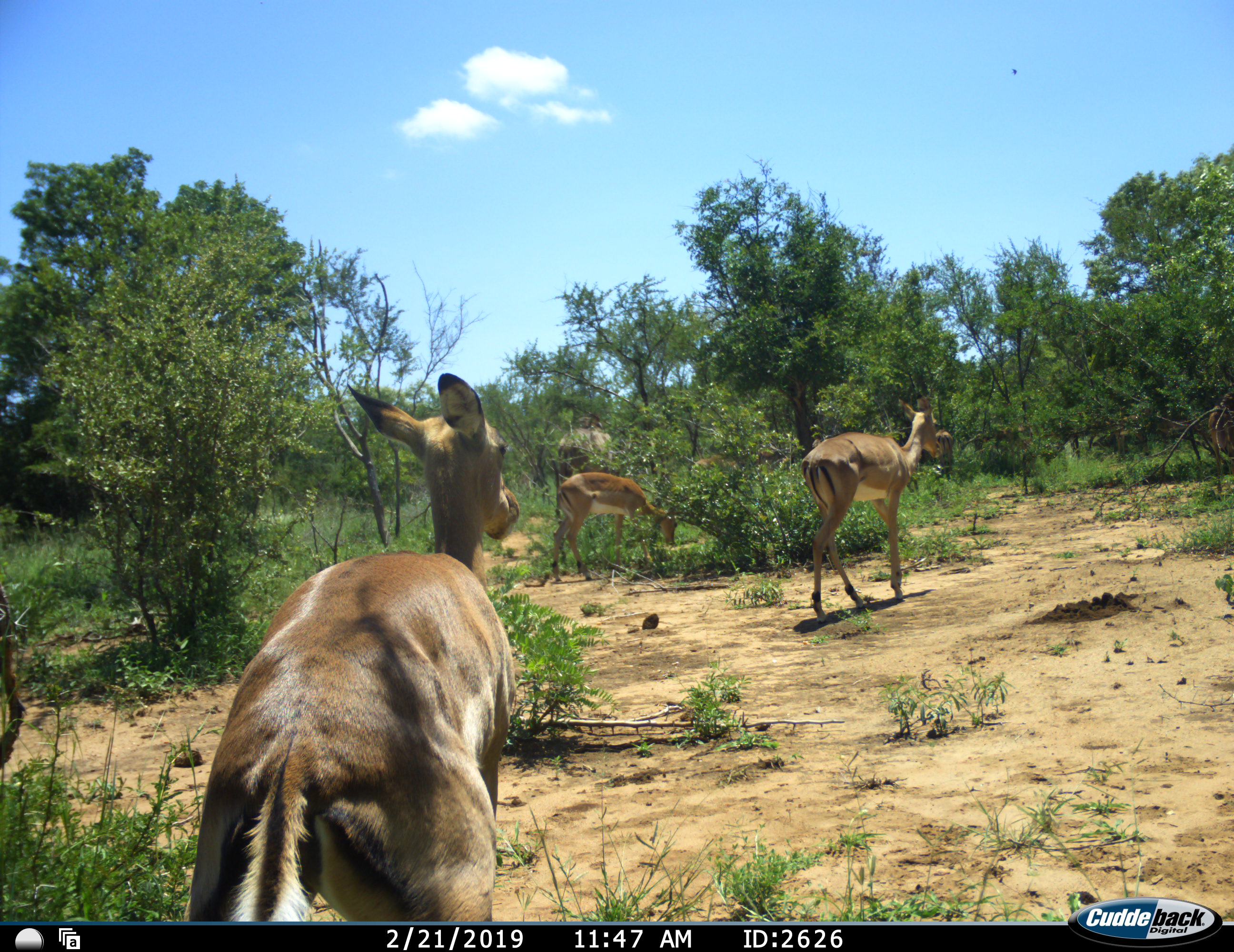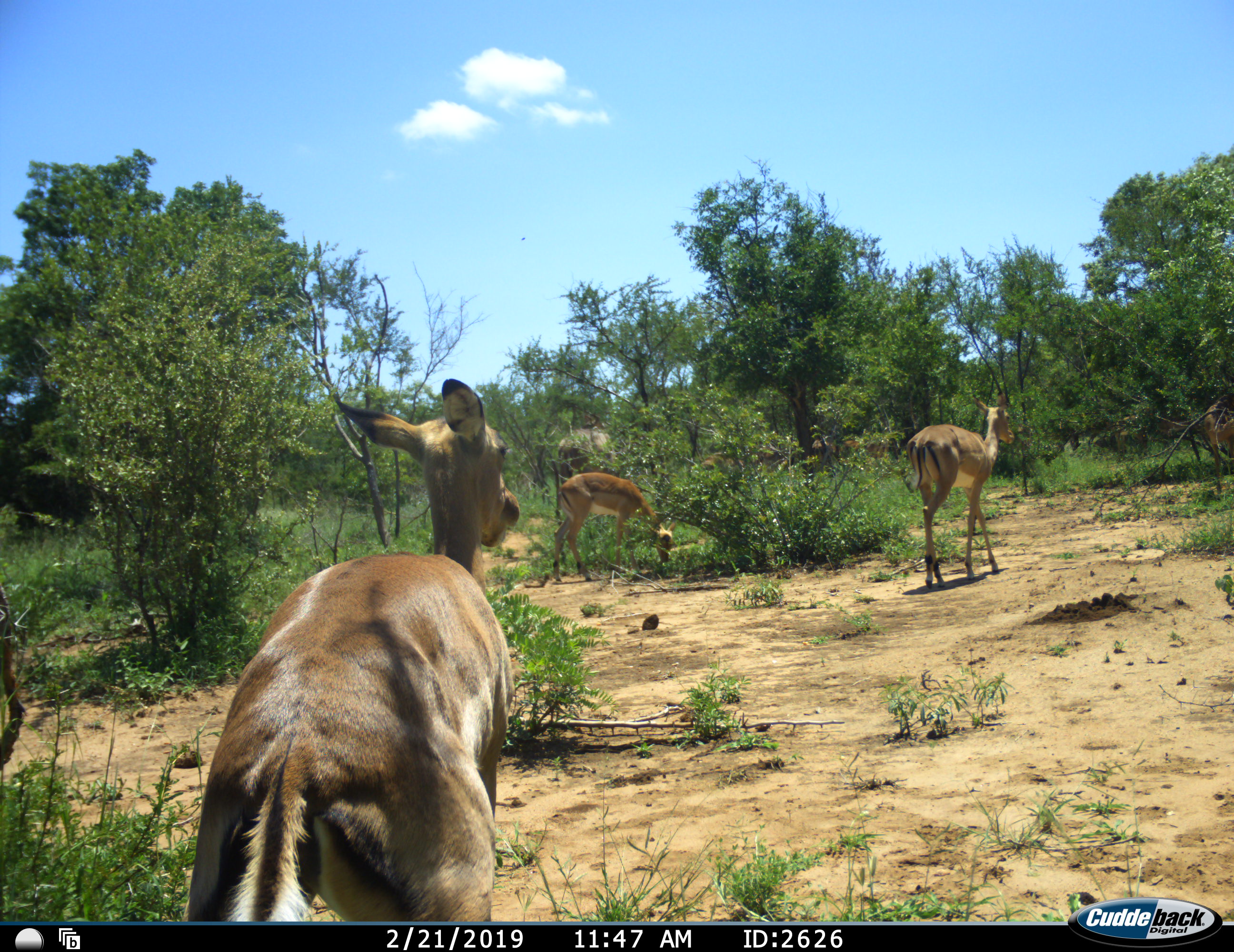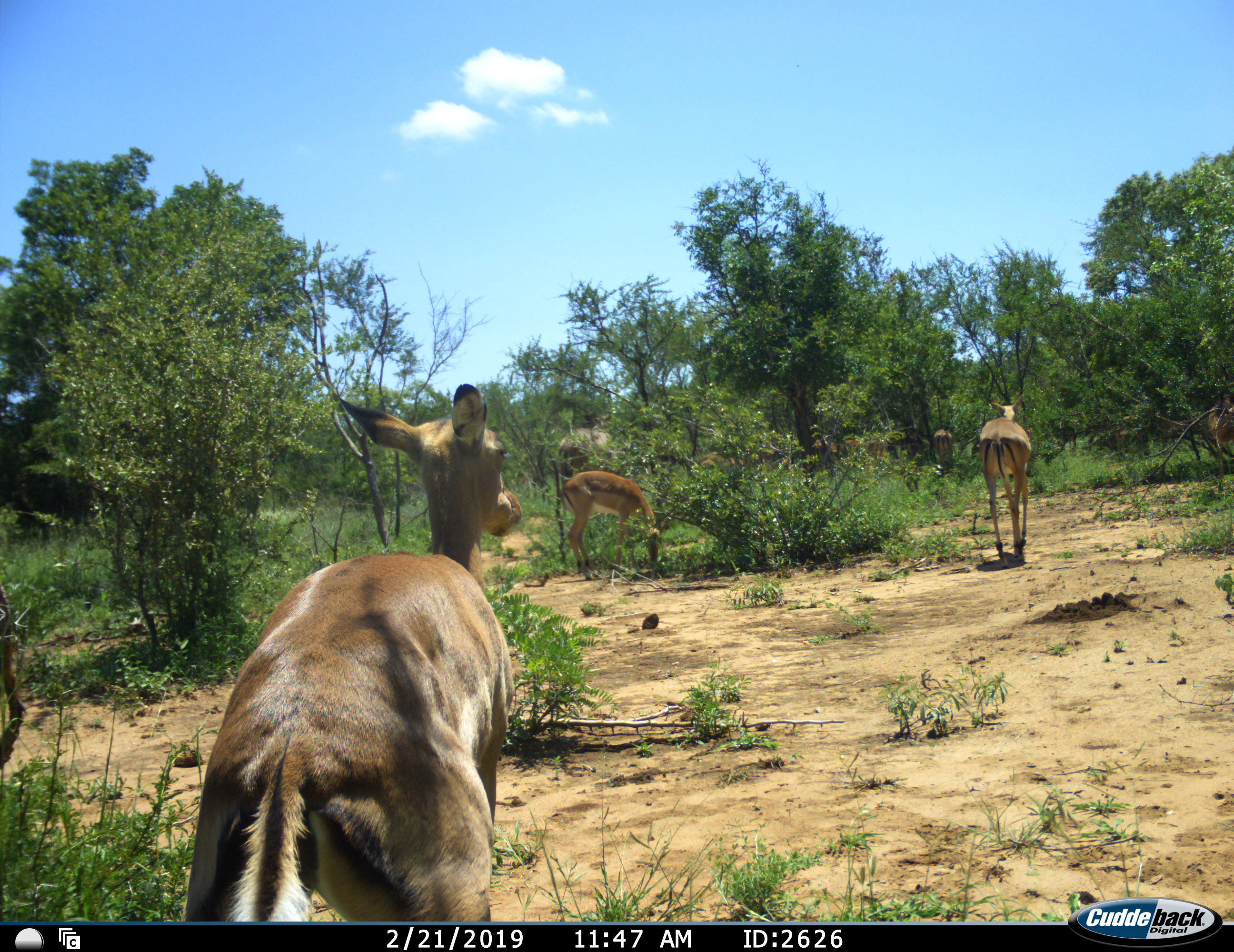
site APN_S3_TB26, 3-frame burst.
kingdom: Animalia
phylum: Chordata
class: Mammalia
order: Artiodactyla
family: Bovidae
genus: Aepyceros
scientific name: Aepyceros melampus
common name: impala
Impala (Aepyceros melampus), count 6. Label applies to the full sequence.